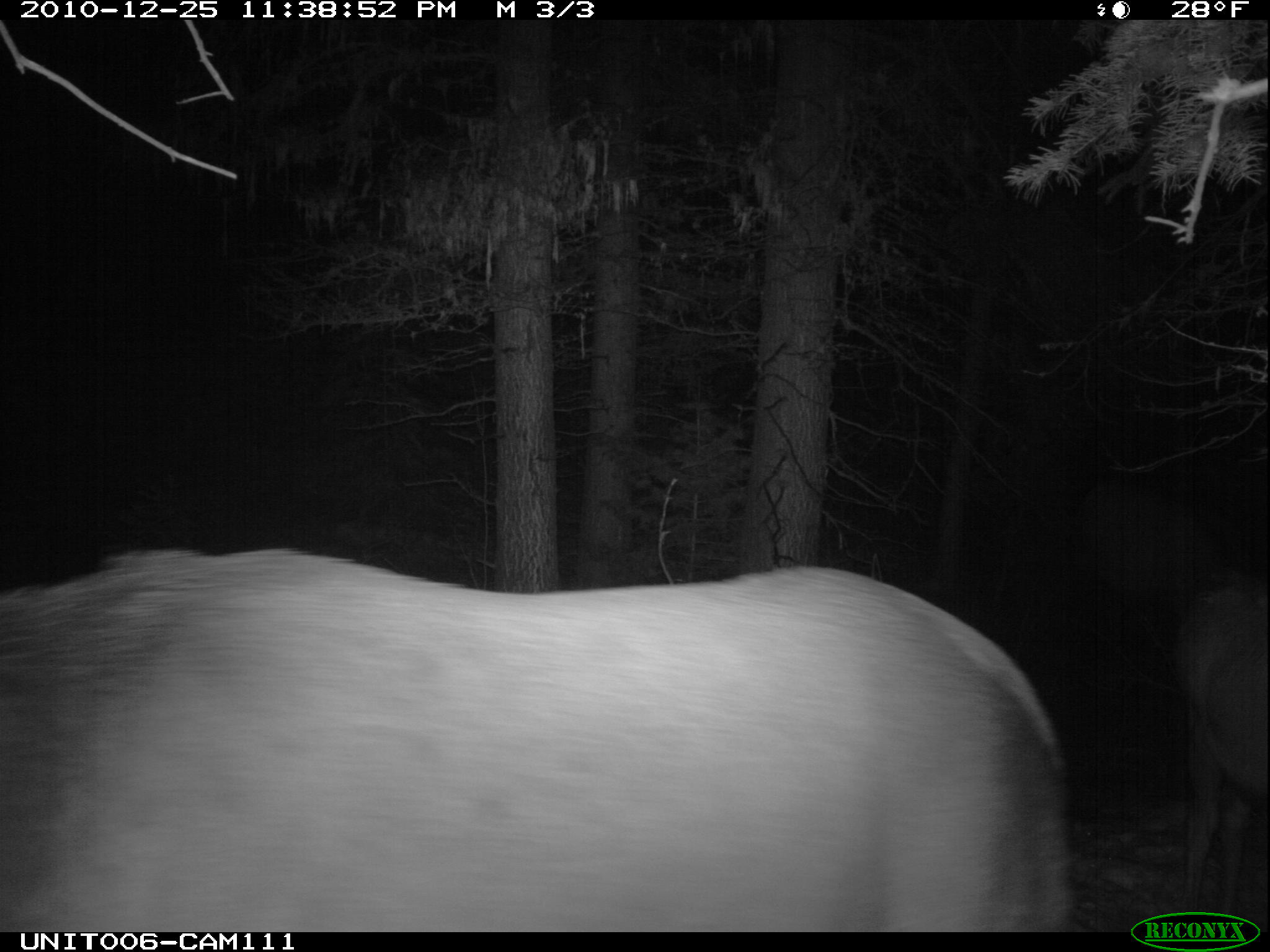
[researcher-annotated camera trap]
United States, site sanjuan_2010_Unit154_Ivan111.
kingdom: Animalia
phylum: Chordata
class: Mammalia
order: Artiodactyla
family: Cervidae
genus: Cervus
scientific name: Cervus elaphus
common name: red deer